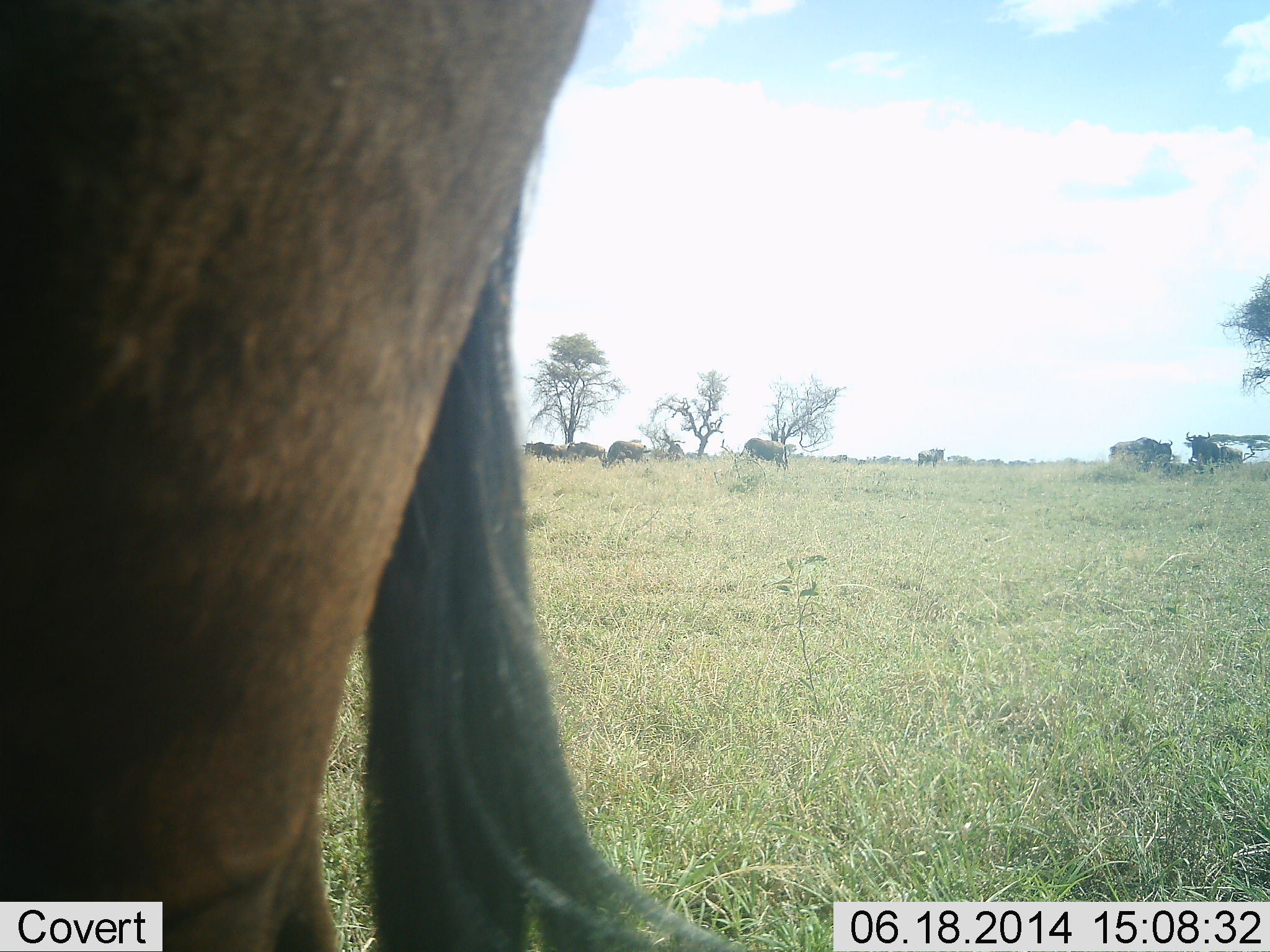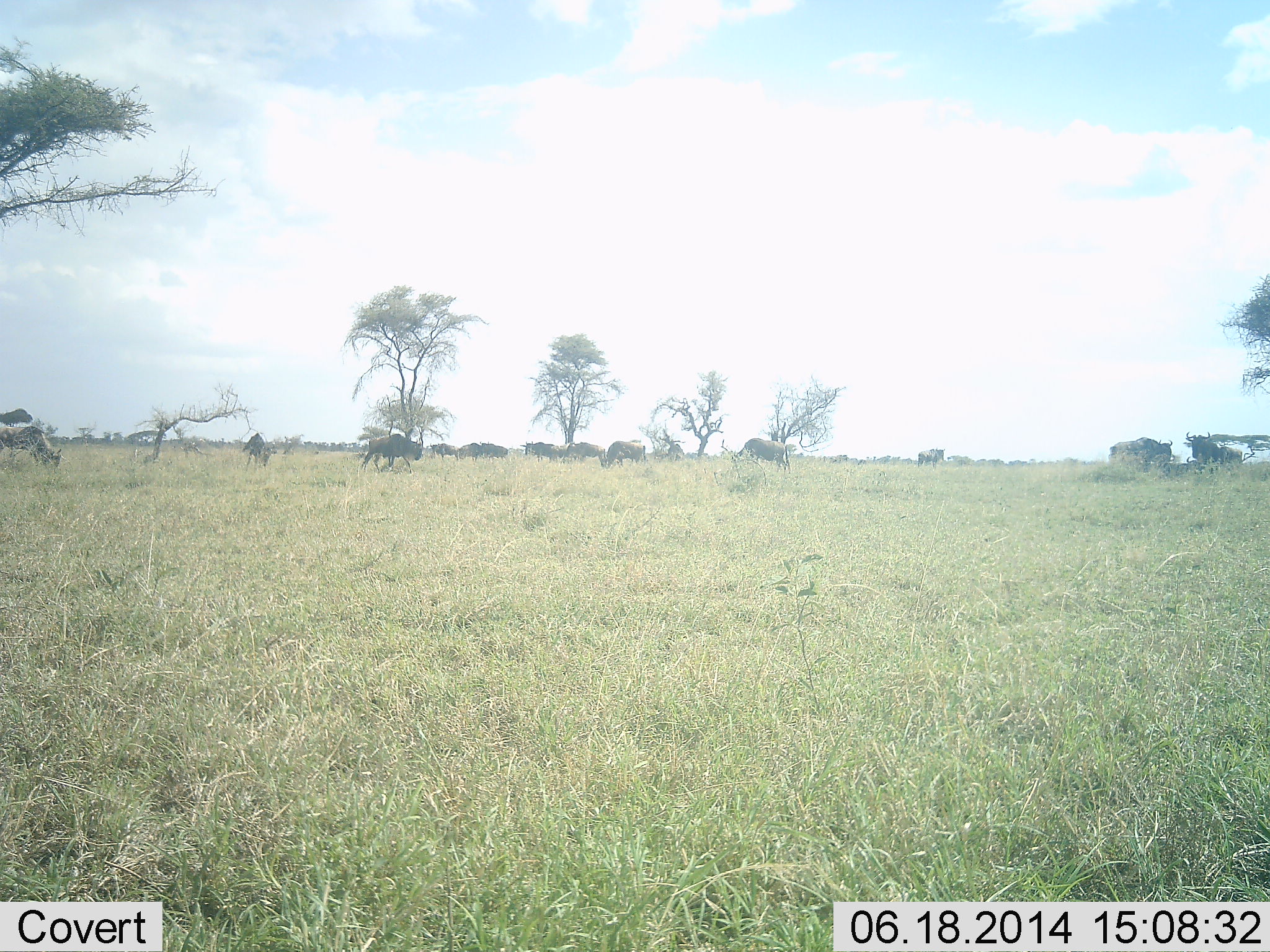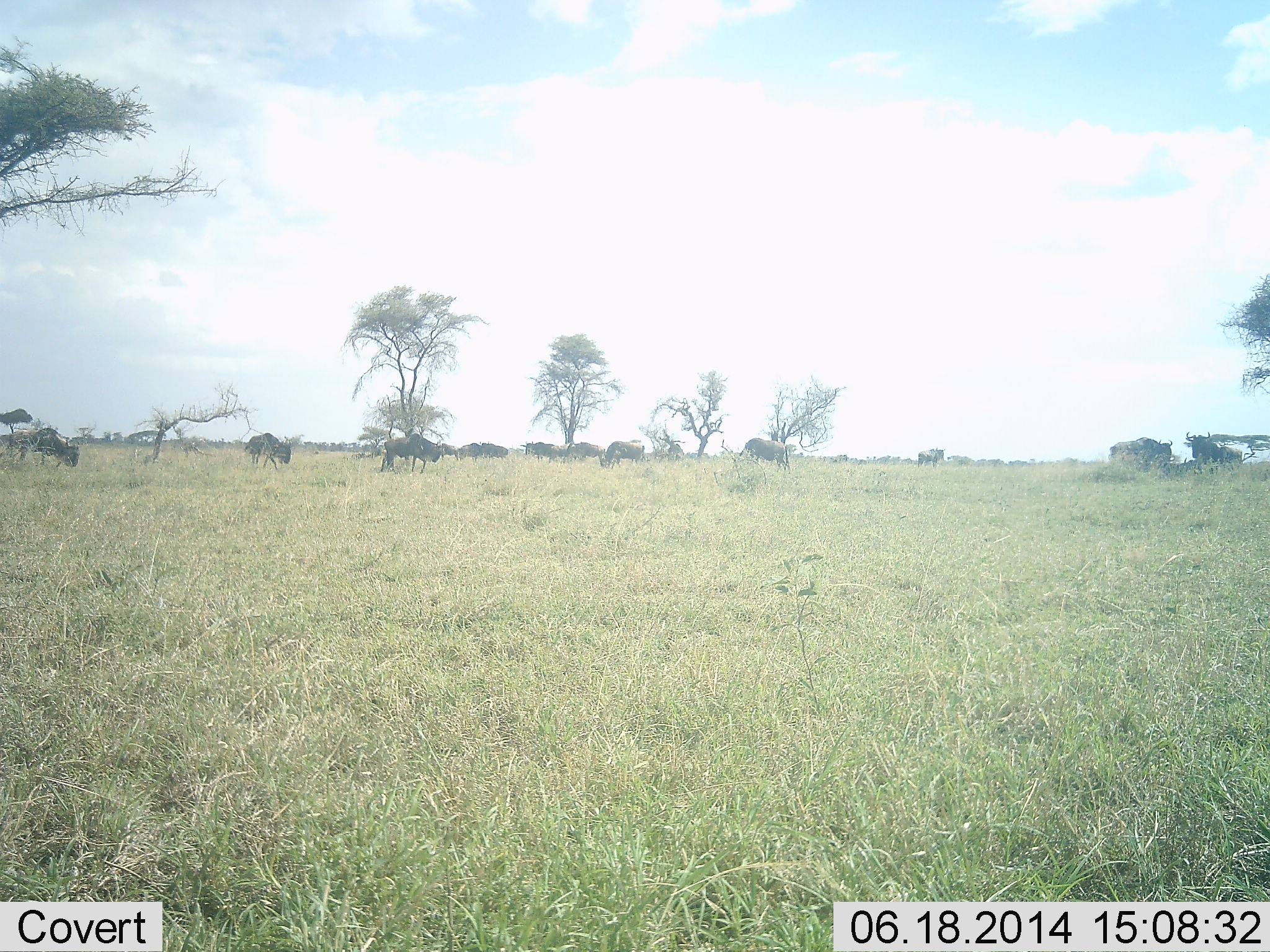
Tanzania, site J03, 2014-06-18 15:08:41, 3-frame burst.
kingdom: Animalia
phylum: Chordata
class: Mammalia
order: Artiodactyla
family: Bovidae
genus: Connochaetes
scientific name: Connochaetes taurinus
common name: blue wildebeest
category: wildebeest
Wildebeest (blue wildebeest) (Connochaetes taurinus), count 11-50. Behavior (volunteer vote fractions): standing 36%, resting 9%, moving 64%, interacting 9%. Young present (vote fraction): 0%. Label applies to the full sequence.